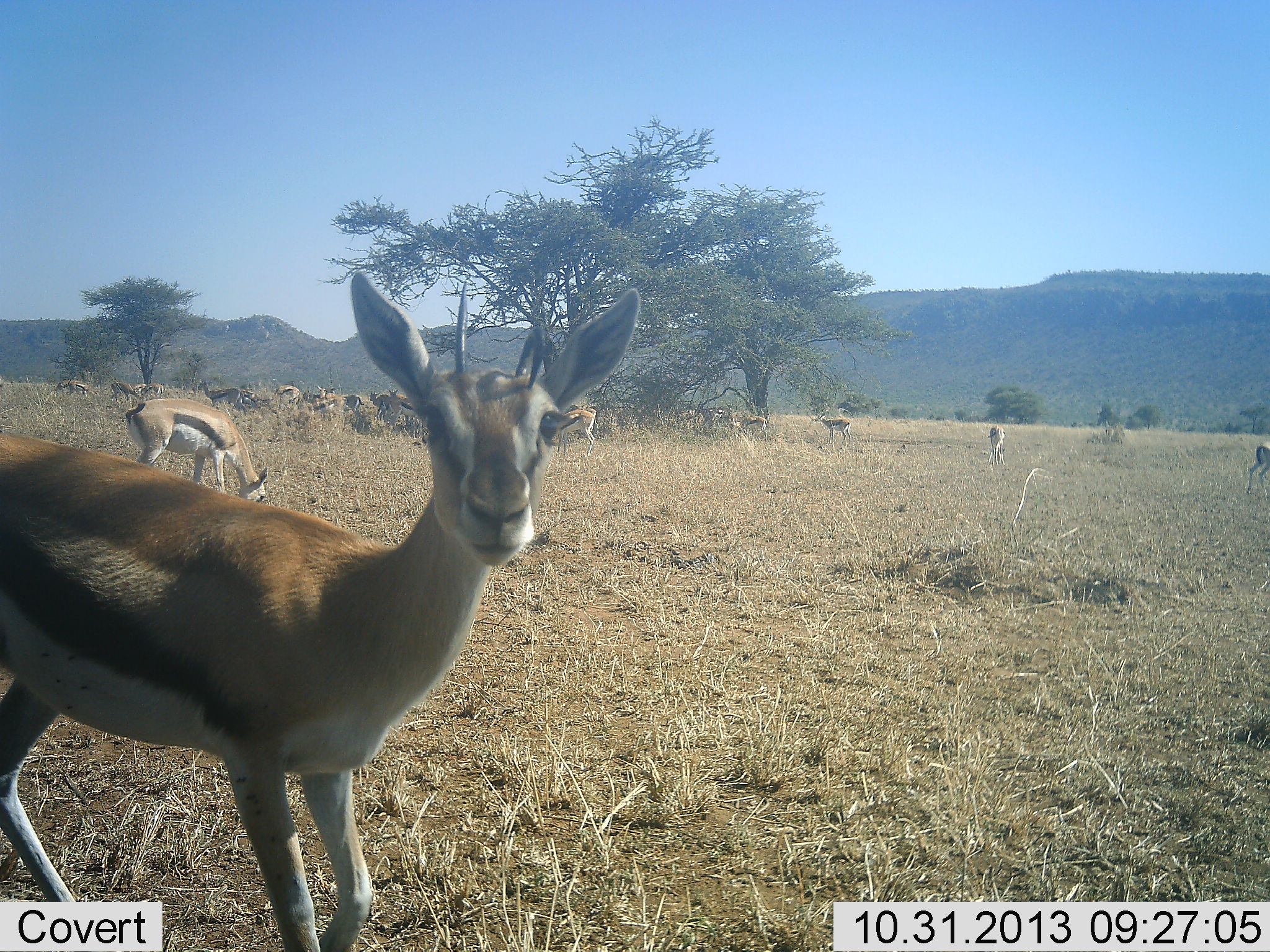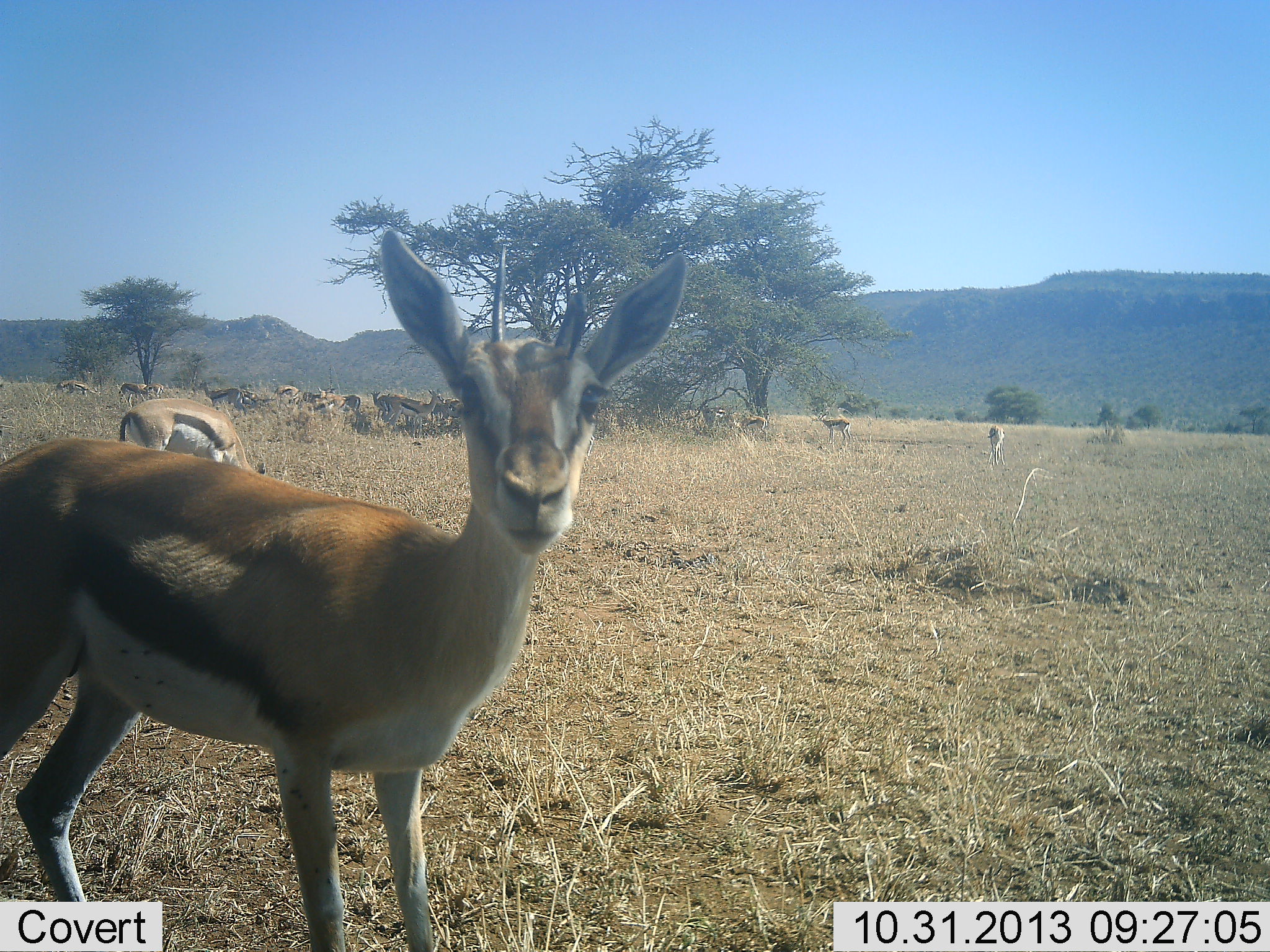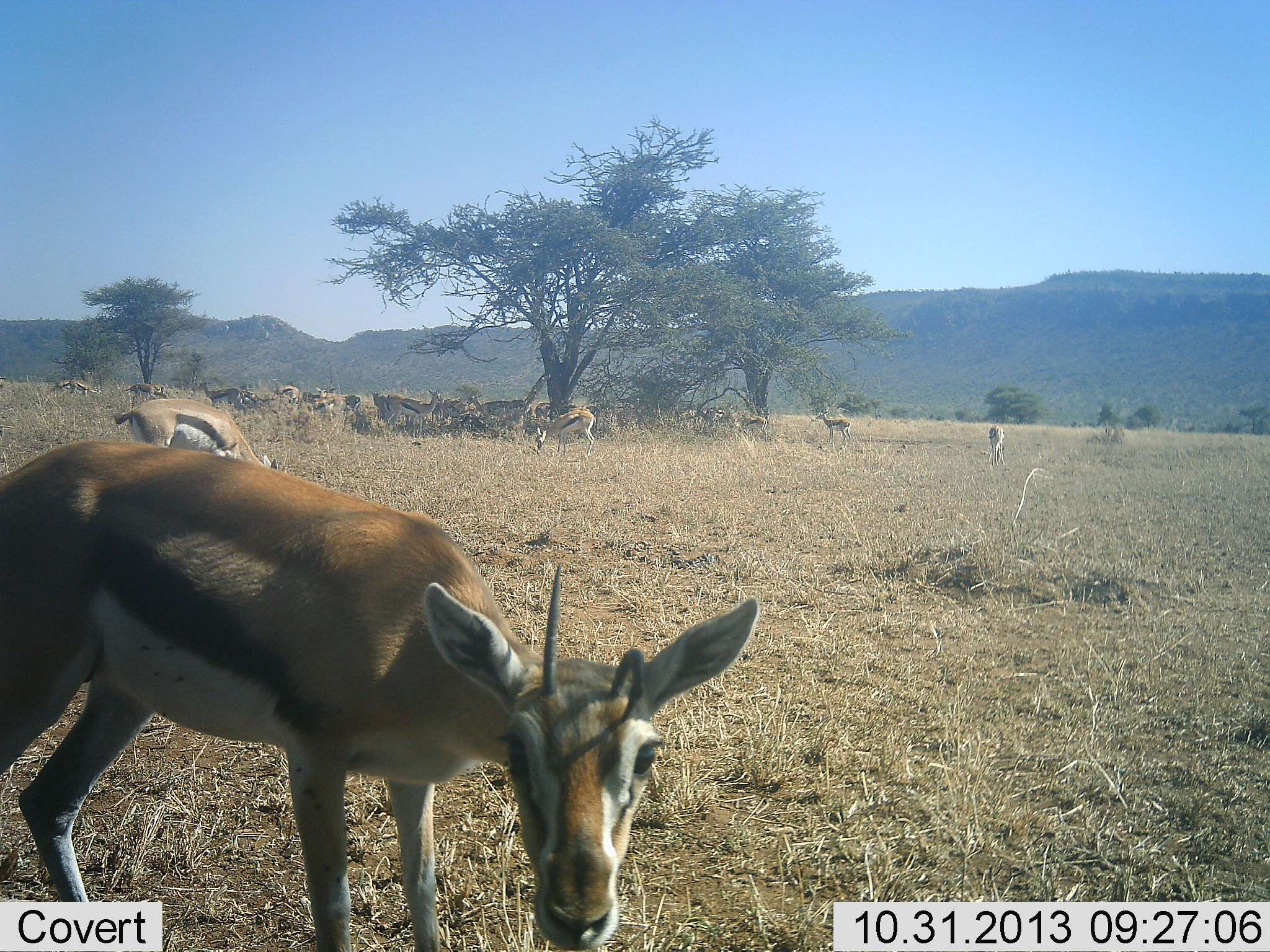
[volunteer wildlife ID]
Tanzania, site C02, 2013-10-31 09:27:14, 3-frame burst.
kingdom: Animalia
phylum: Chordata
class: Mammalia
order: Artiodactyla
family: Bovidae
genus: Eudorcas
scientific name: Eudorcas thomsonii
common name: thomson's gazelle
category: gazellethomsons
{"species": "gazellethomsons (thomson's gazelle) (Eudorcas thomsonii)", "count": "11-50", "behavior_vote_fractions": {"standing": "60%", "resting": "10%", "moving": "20%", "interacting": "20%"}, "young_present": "0%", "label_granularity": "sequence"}